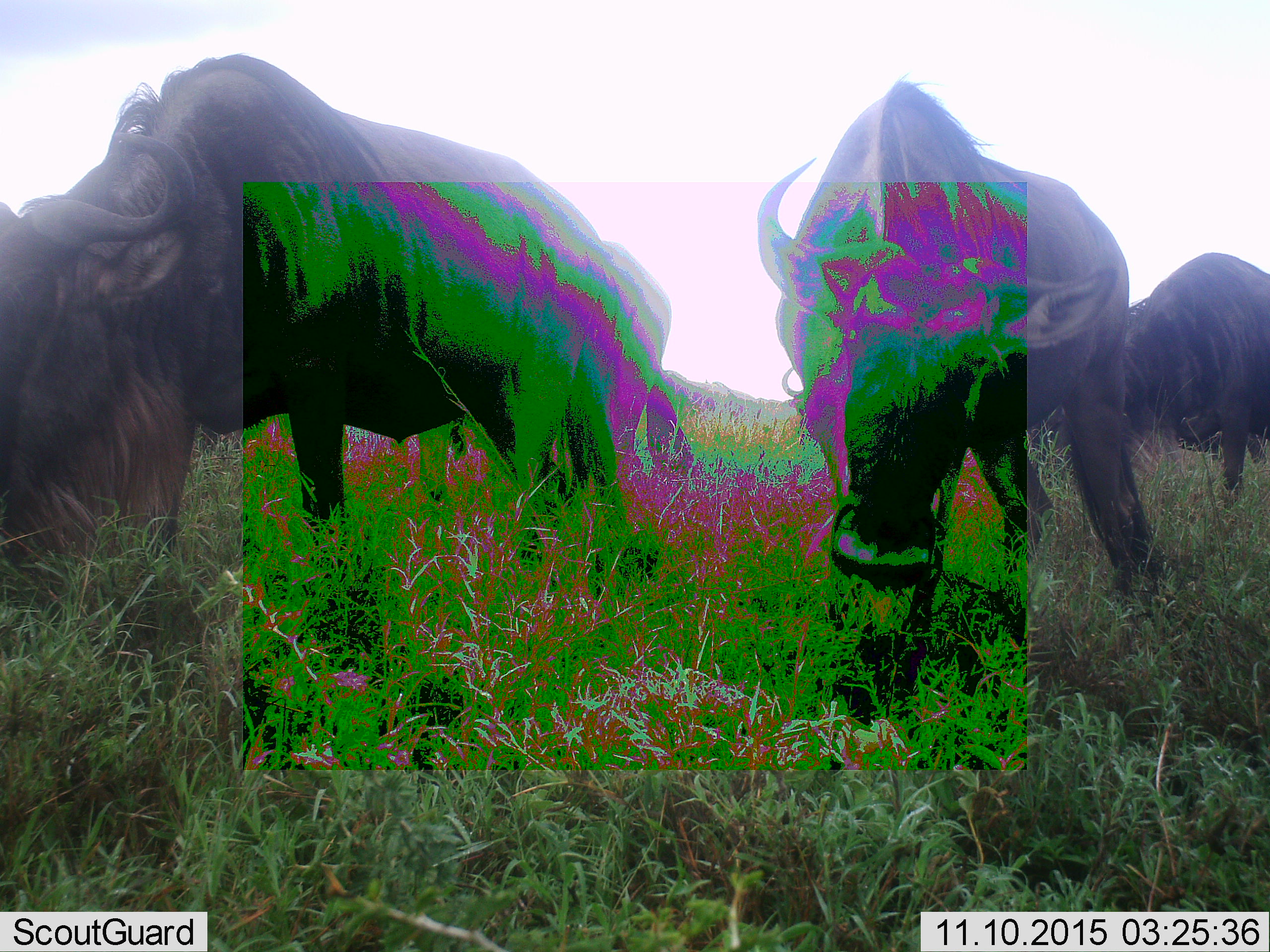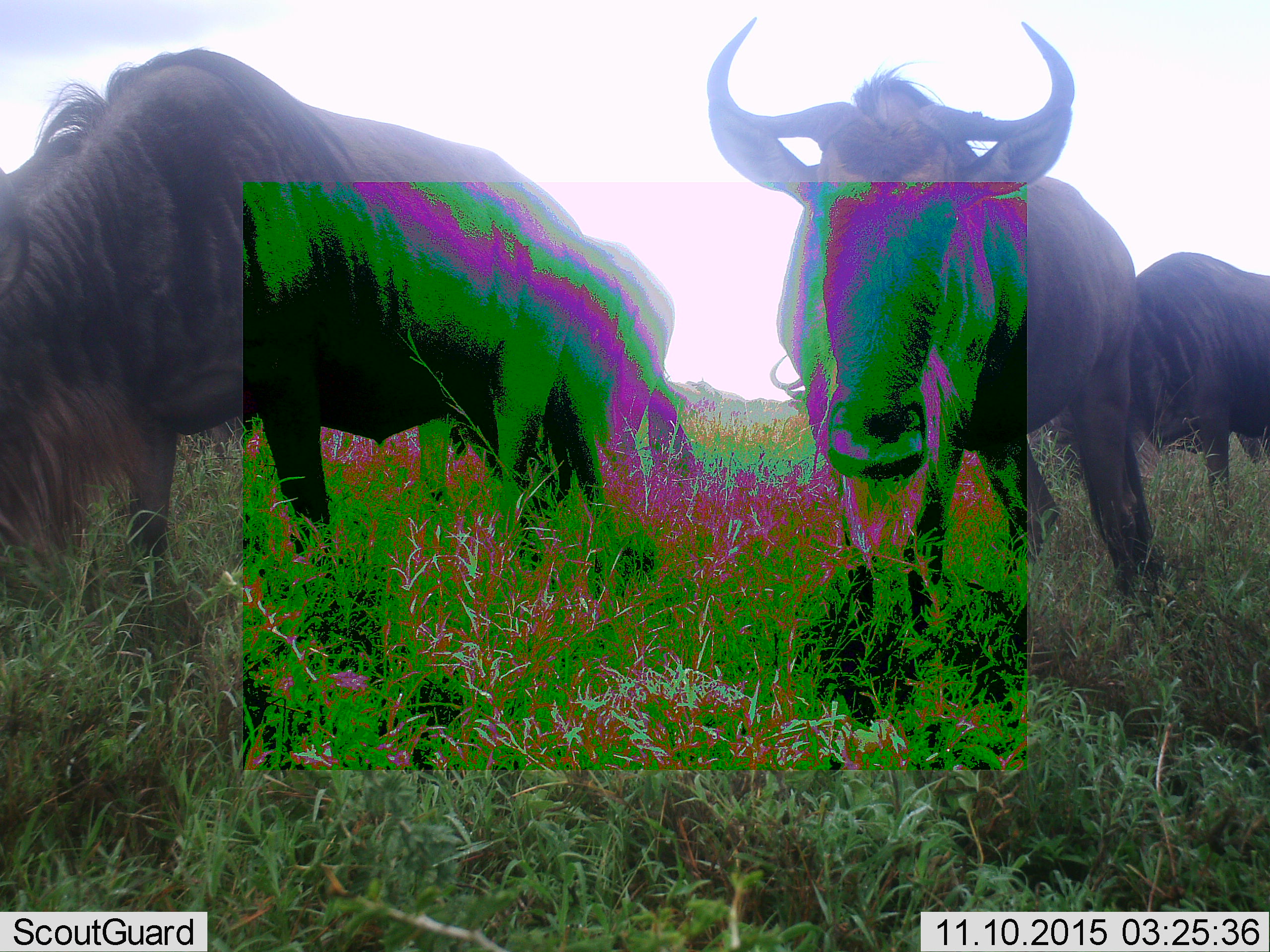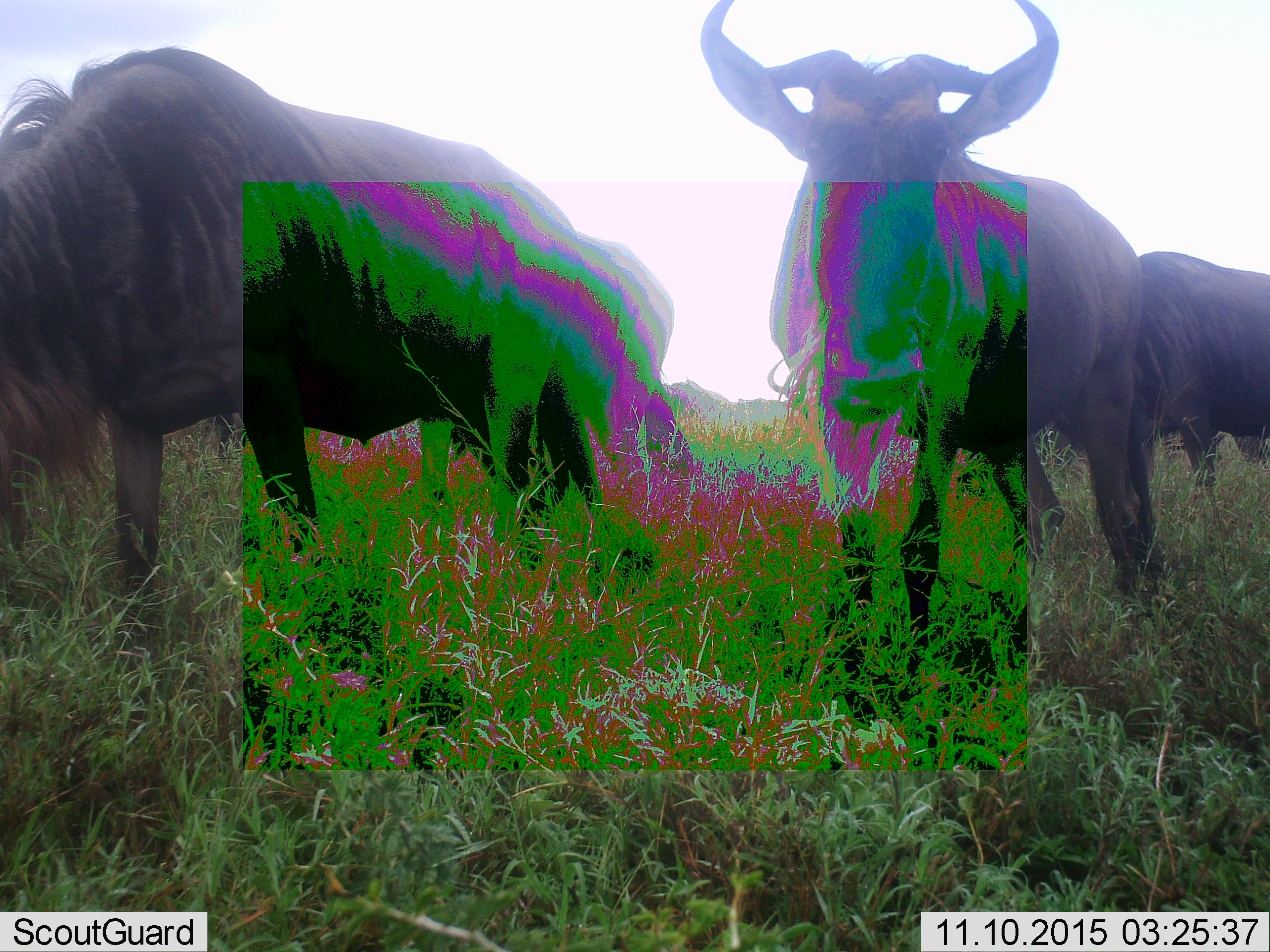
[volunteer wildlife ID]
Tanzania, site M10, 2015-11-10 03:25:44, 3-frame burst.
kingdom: Animalia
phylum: Chordata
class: Mammalia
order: Artiodactyla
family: Bovidae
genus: Connochaetes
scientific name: Connochaetes taurinus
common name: blue wildebeest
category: wildebeest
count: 3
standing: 22%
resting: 0%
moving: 44%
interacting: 0%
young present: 0%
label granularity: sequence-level